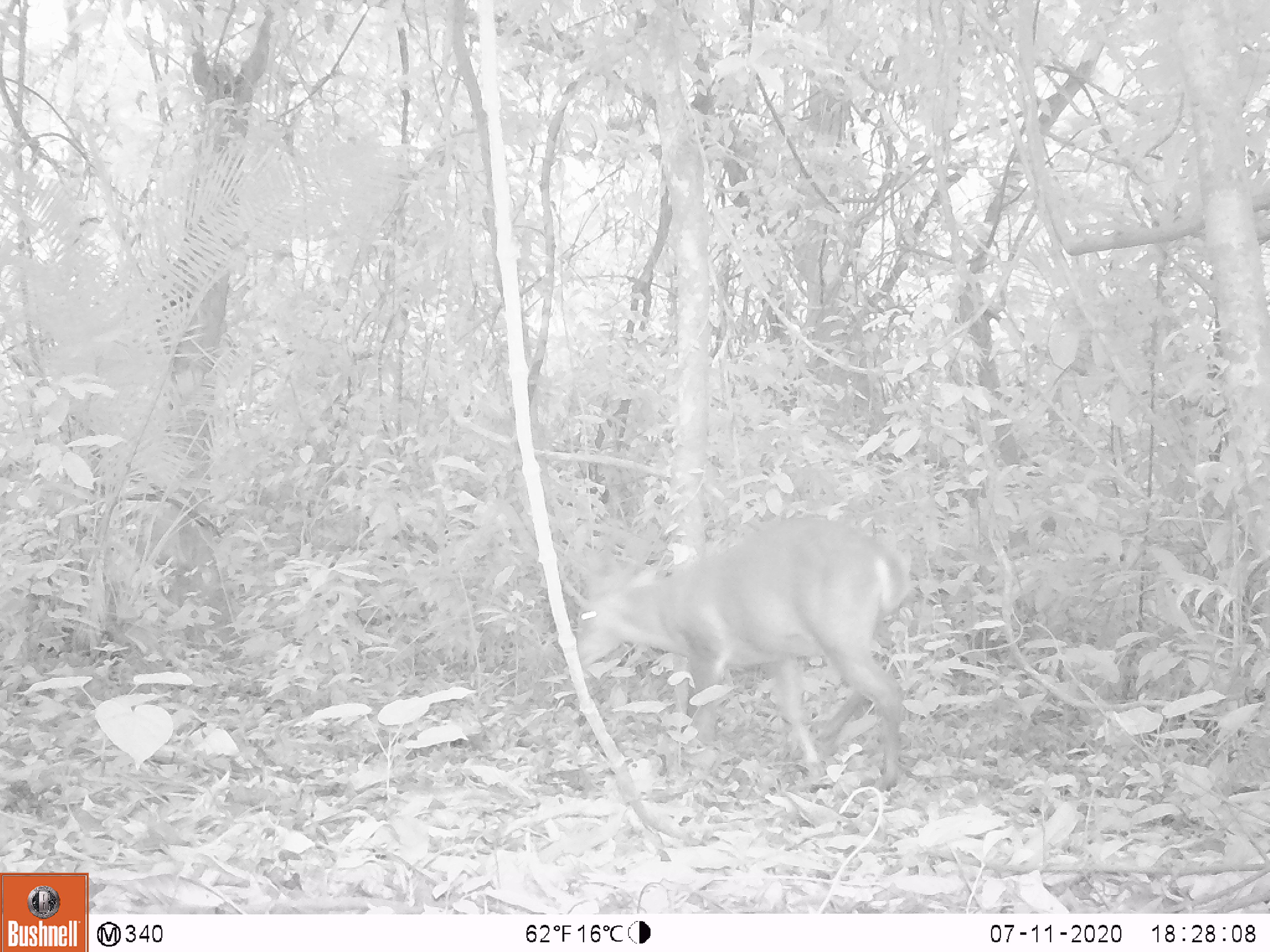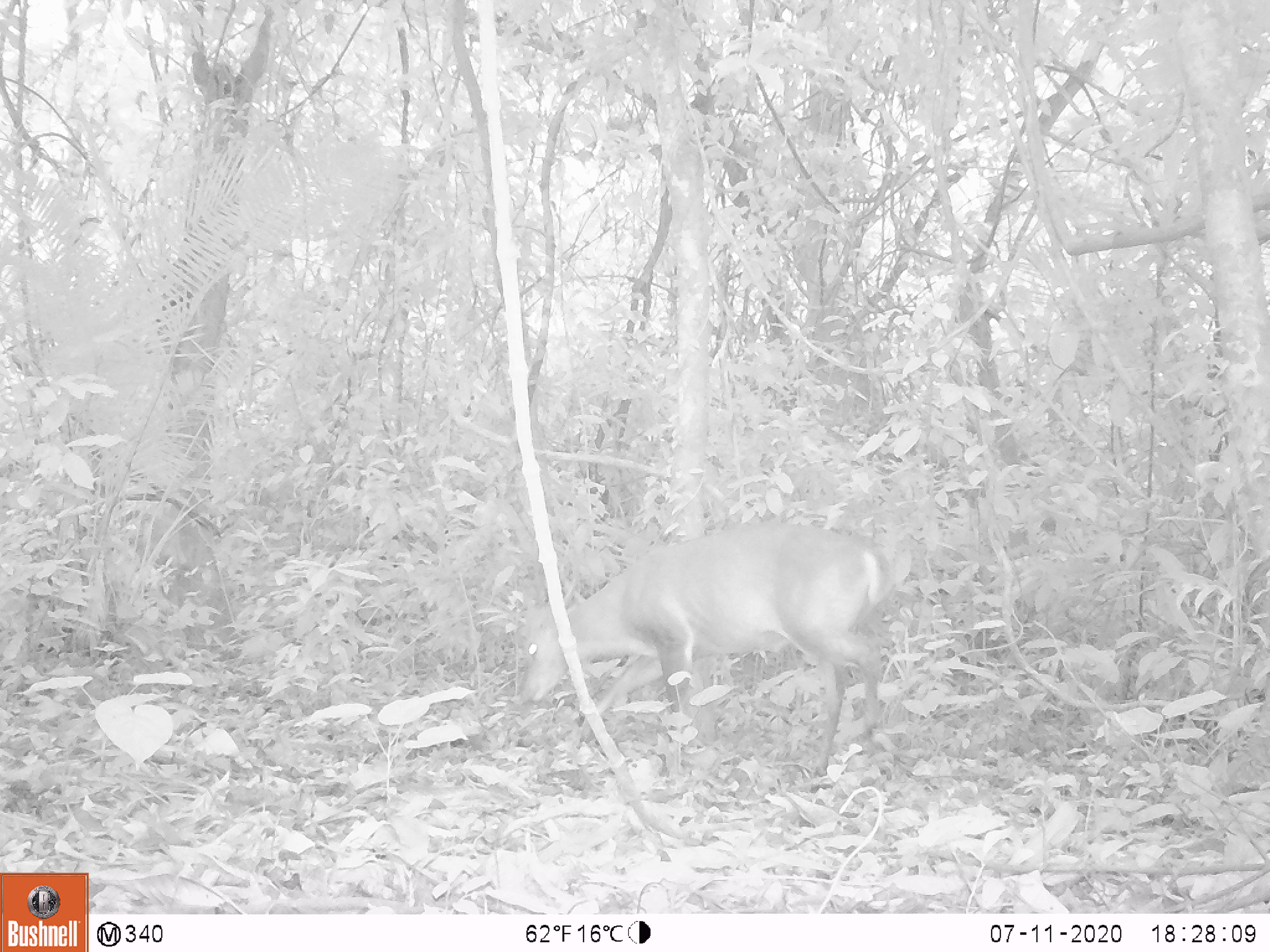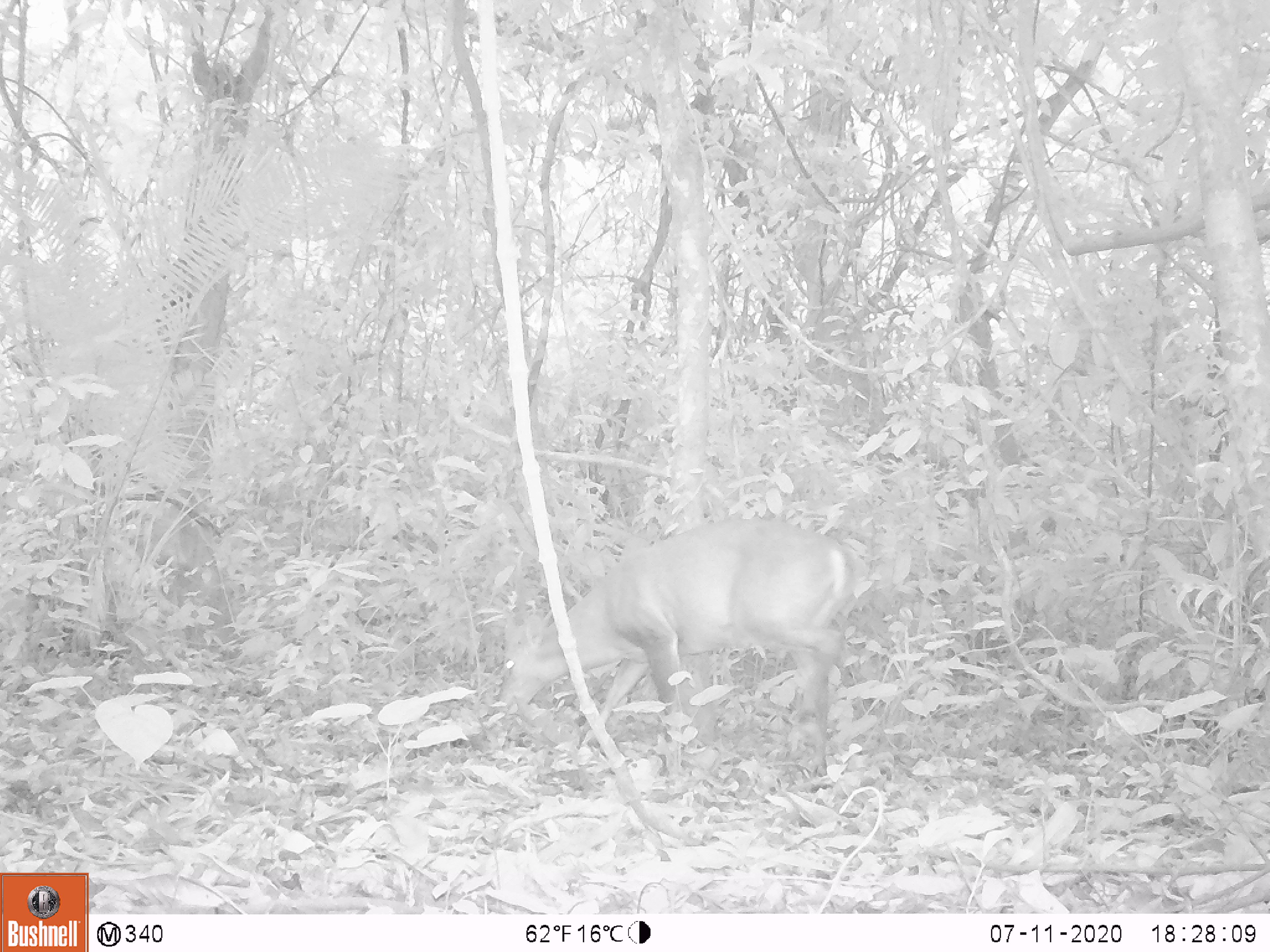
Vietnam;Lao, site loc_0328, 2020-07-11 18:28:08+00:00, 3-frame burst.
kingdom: Animalia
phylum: Chordata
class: Mammalia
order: Artiodactyla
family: Cervidae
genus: Muntiacus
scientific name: Muntiacus vuquangensis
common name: large-antlered muntjac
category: large antlered muntjac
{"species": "large antlered muntjac (large-antlered muntjac) (Muntiacus vuquangensis)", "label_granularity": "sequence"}